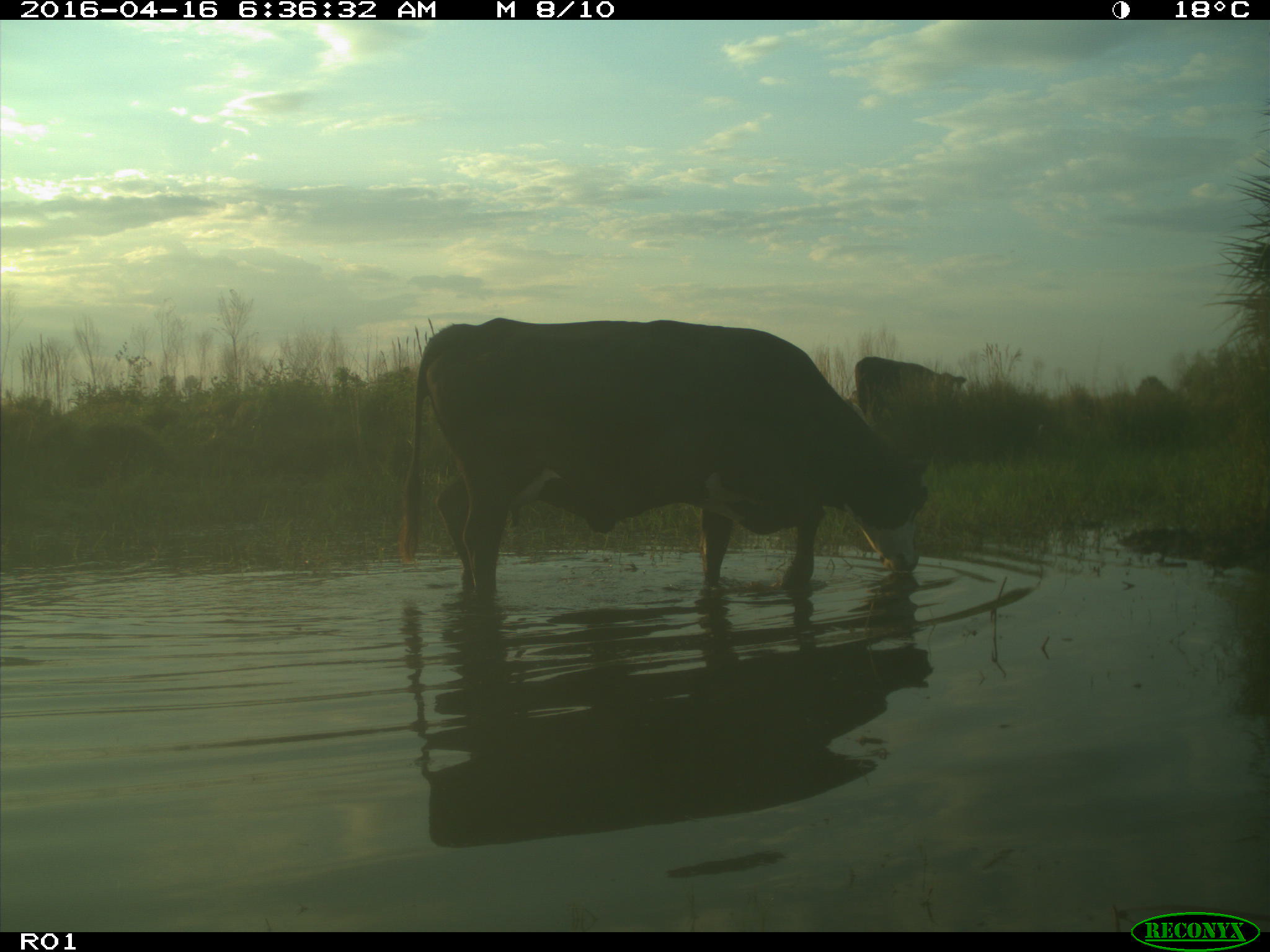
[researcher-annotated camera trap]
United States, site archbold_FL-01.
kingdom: Animalia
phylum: Chordata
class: Mammalia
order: Artiodactyla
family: Bovidae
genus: Bos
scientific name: Bos taurus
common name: domestic cow